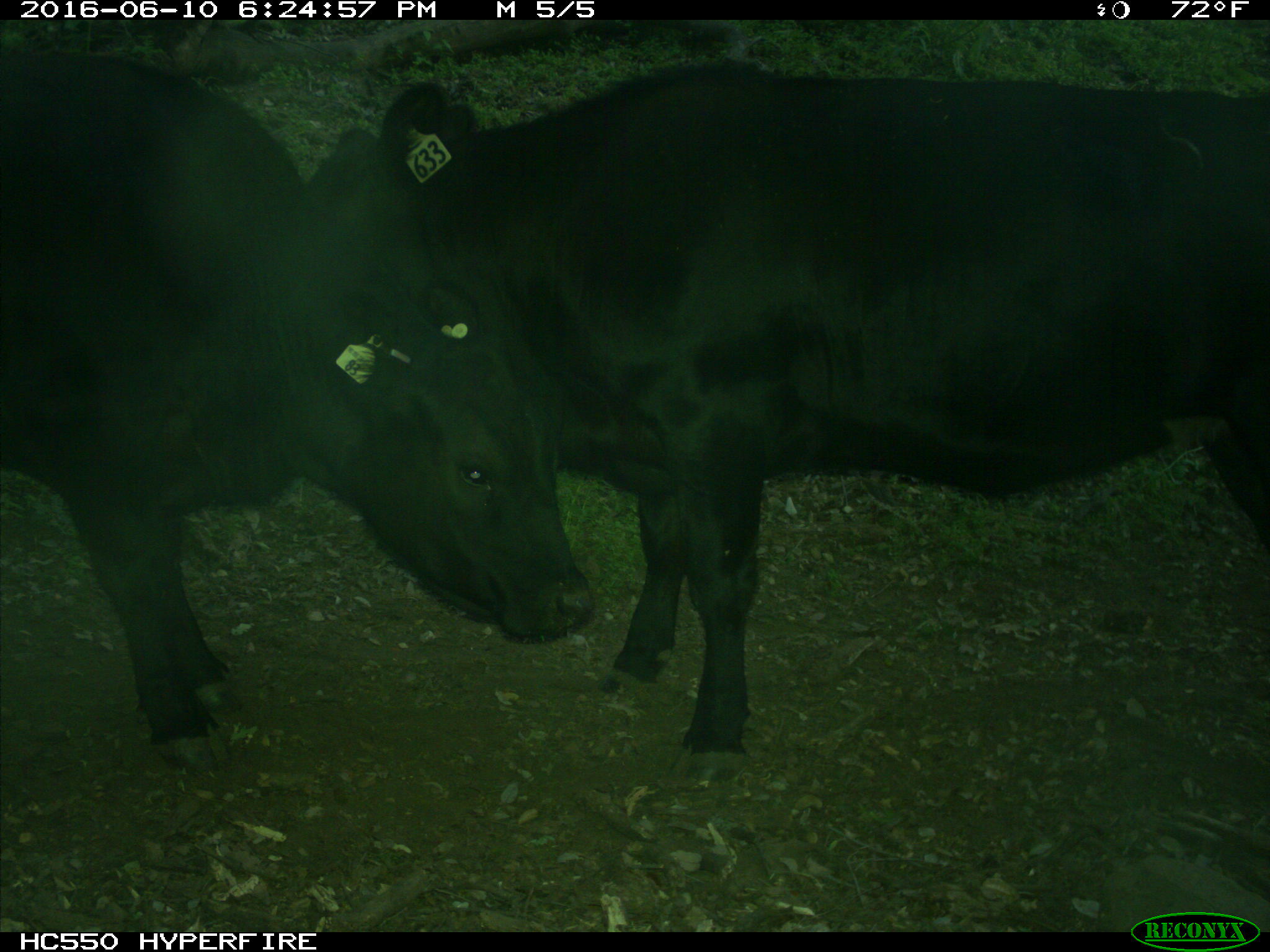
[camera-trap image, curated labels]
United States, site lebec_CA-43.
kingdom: Animalia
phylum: Chordata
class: Mammalia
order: Artiodactyla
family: Bovidae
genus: Bos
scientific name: Bos taurus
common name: domestic cow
Bos taurus (domestic cow).